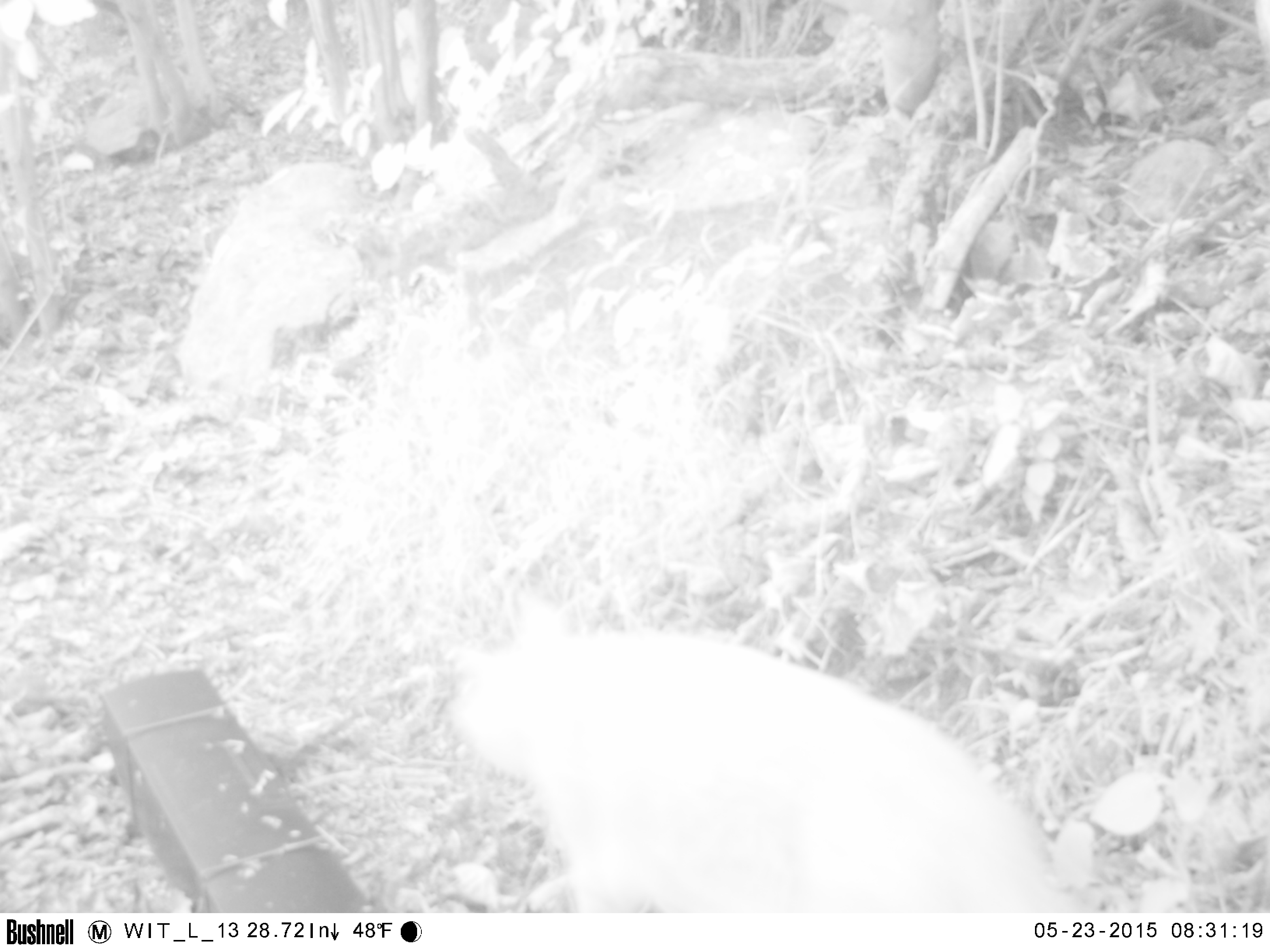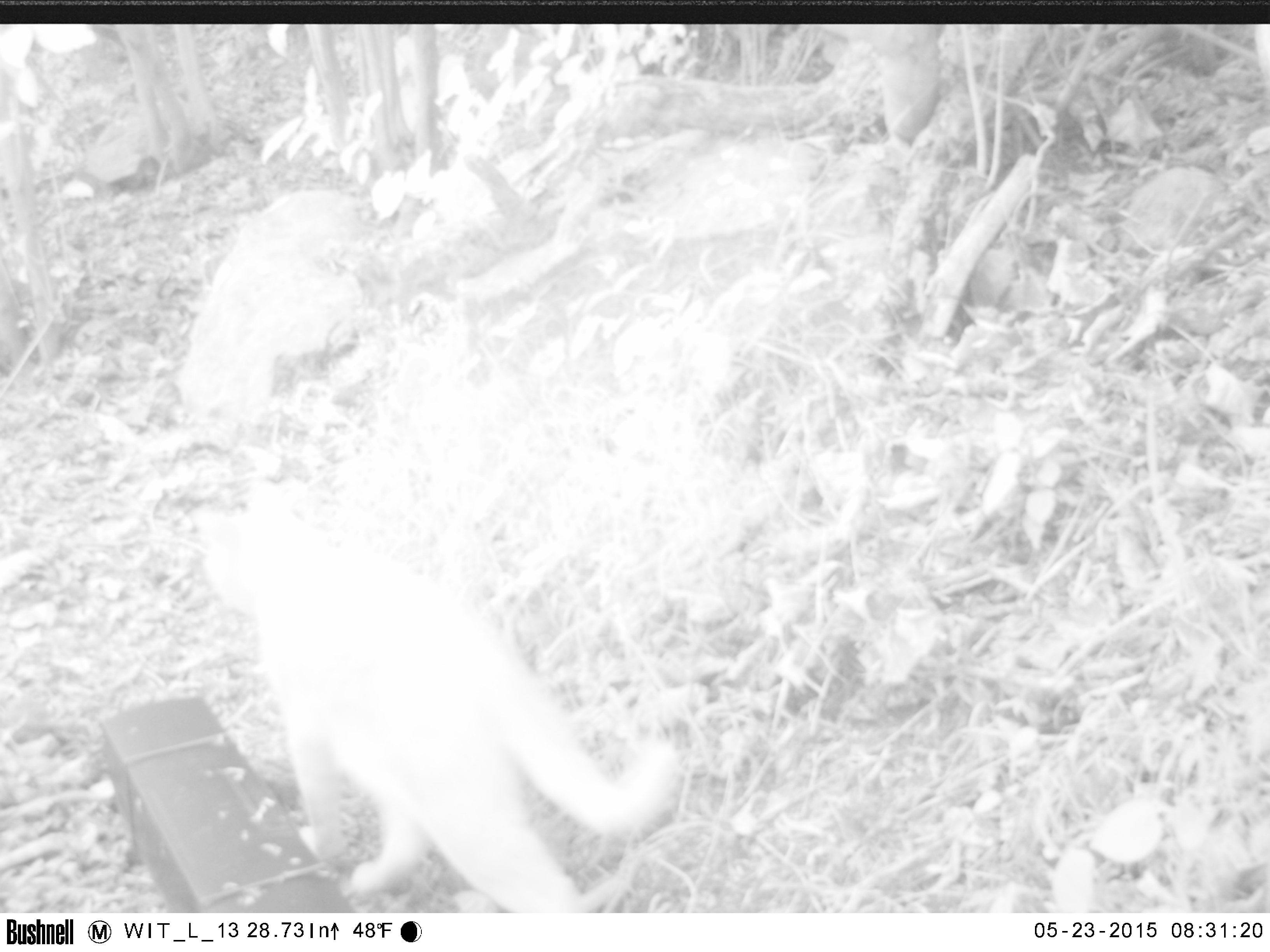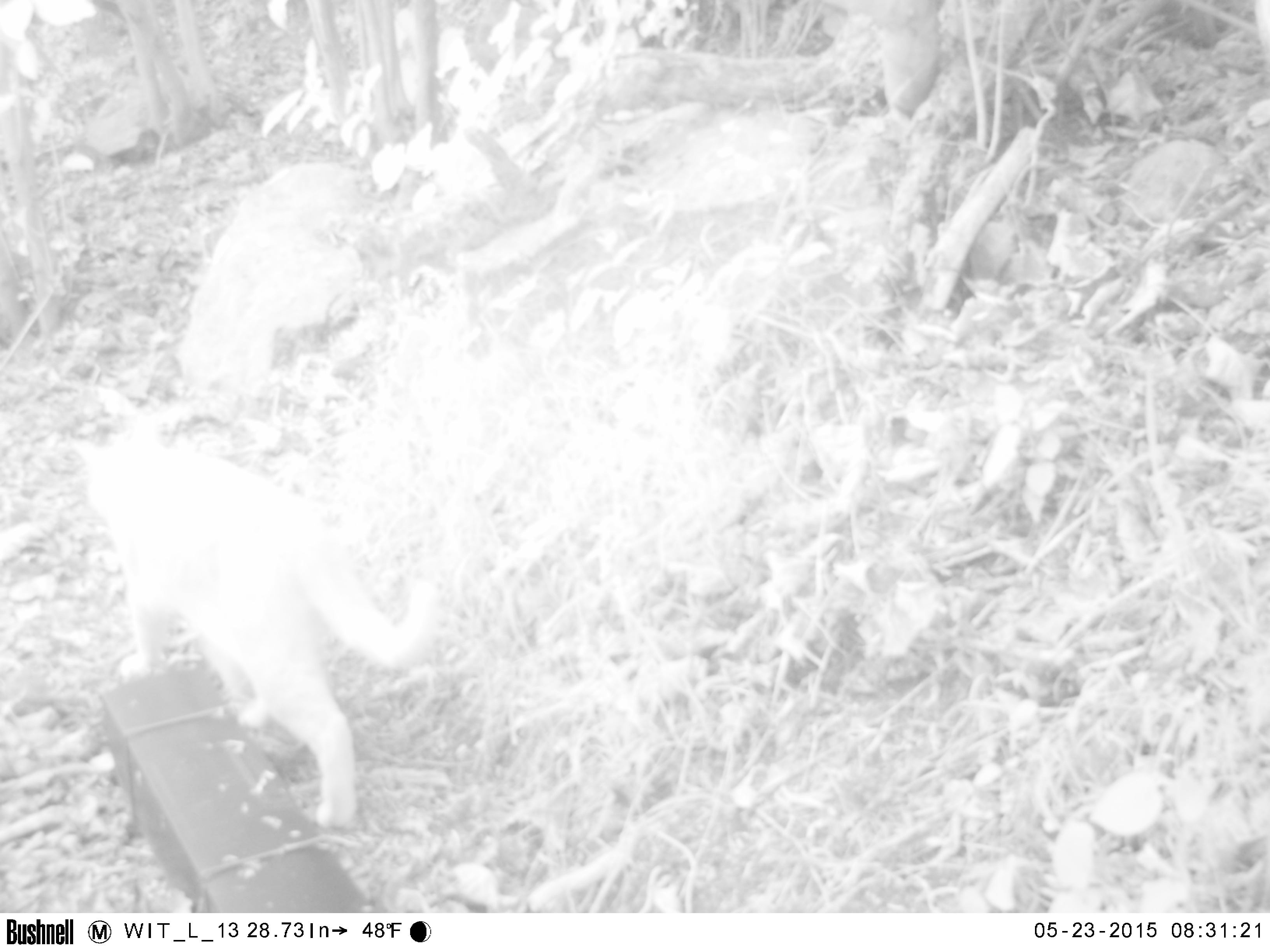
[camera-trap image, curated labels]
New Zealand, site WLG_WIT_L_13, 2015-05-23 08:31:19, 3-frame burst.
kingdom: Animalia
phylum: Chordata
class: Mammalia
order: Carnivora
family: Felidae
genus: Felis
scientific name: Felis catus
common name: domestic cat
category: cat